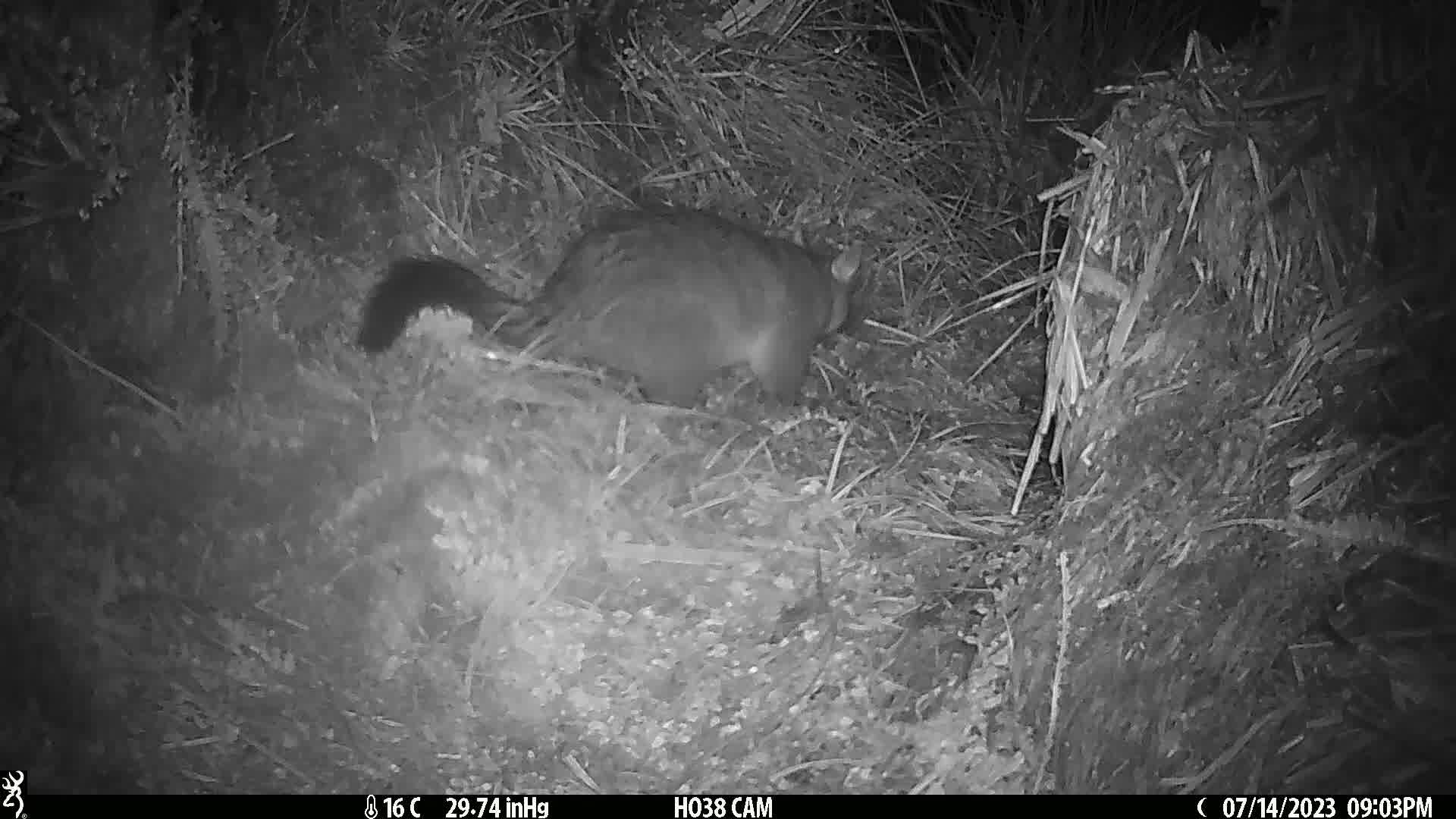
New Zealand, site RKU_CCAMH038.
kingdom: Animalia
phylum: Chordata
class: Mammalia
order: Diprotodontia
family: Phalangeridae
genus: Trichosurus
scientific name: Trichosurus vulpecula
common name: common brushtail possum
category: possum